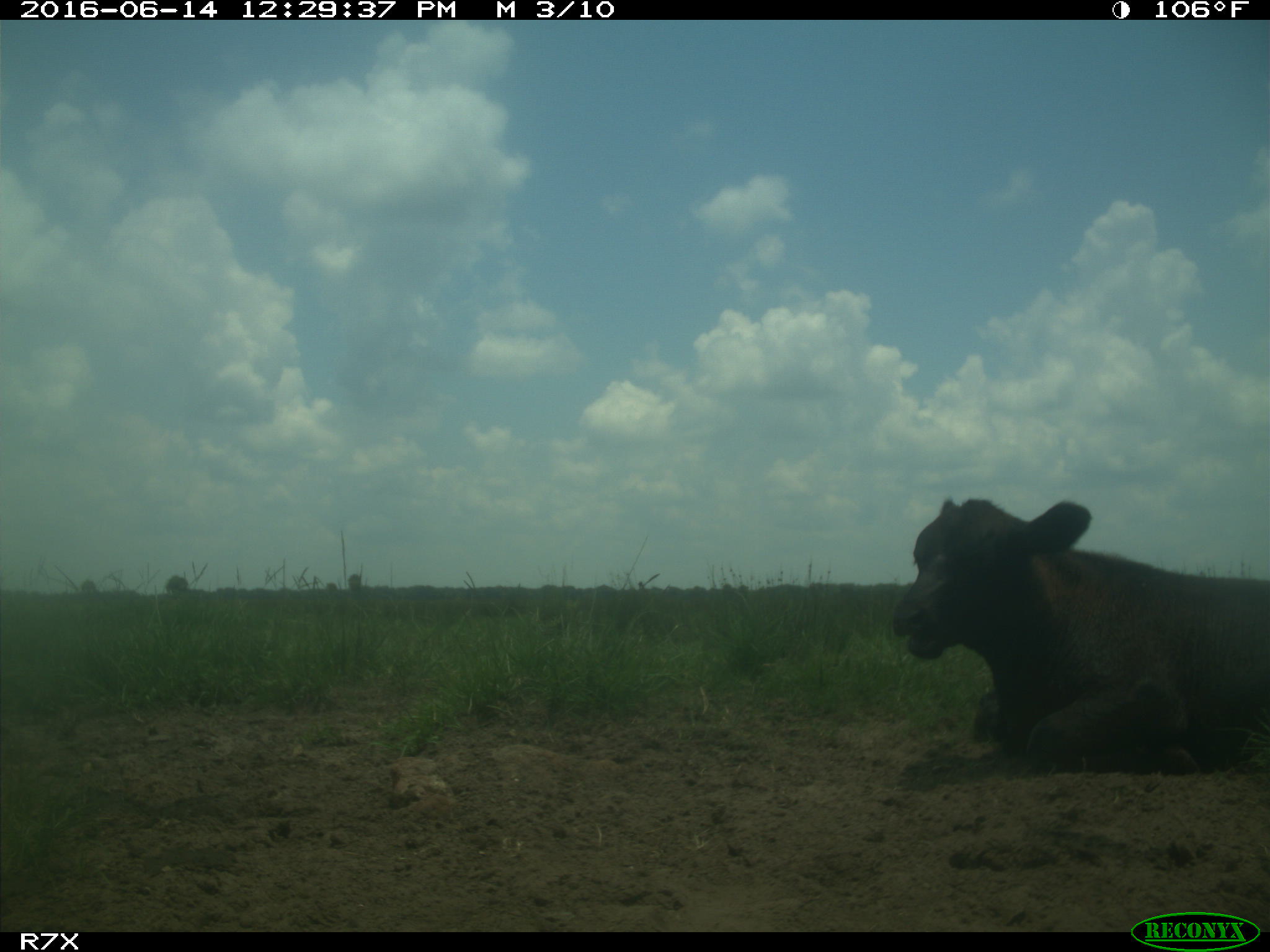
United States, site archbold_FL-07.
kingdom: Animalia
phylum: Chordata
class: Mammalia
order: Artiodactyla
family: Bovidae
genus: Bos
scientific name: Bos taurus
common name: domestic cow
Bos taurus (domestic cow).